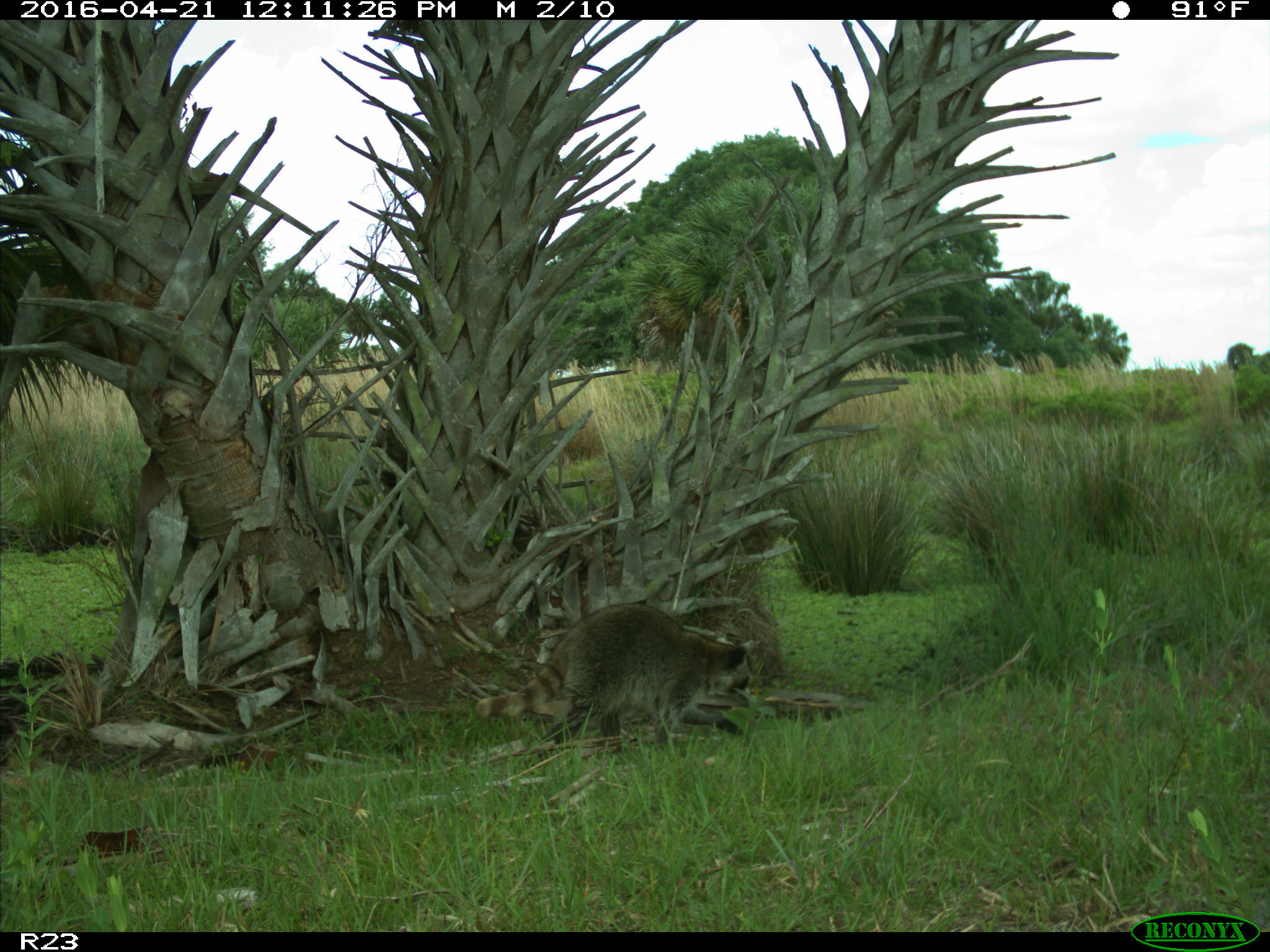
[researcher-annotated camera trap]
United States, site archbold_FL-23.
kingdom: Animalia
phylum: Chordata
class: Mammalia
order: Carnivora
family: Procyonidae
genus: Procyon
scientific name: Procyon lotor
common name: common raccoon